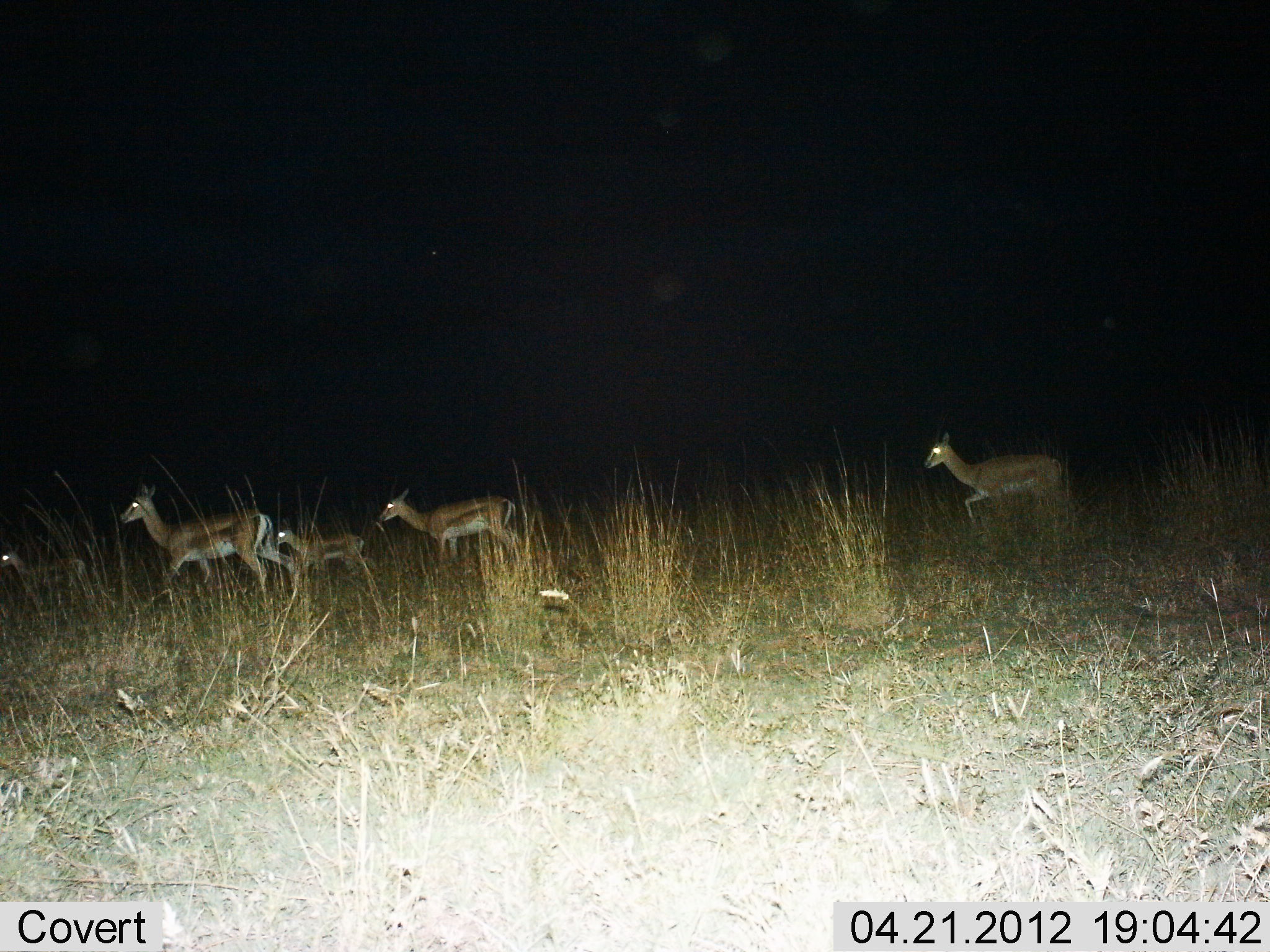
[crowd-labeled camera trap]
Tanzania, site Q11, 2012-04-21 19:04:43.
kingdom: Animalia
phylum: Chordata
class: Mammalia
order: Artiodactyla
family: Bovidae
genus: Nanger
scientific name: Nanger granti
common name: grant's gazelle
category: gazellegrants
Gazellegrants (grant's gazelle) (Nanger granti), count 5. Behavior (volunteer vote fractions): standing 7%, resting 0%, moving 100%, interacting 0%. Young present (vote fraction): 67%. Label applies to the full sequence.